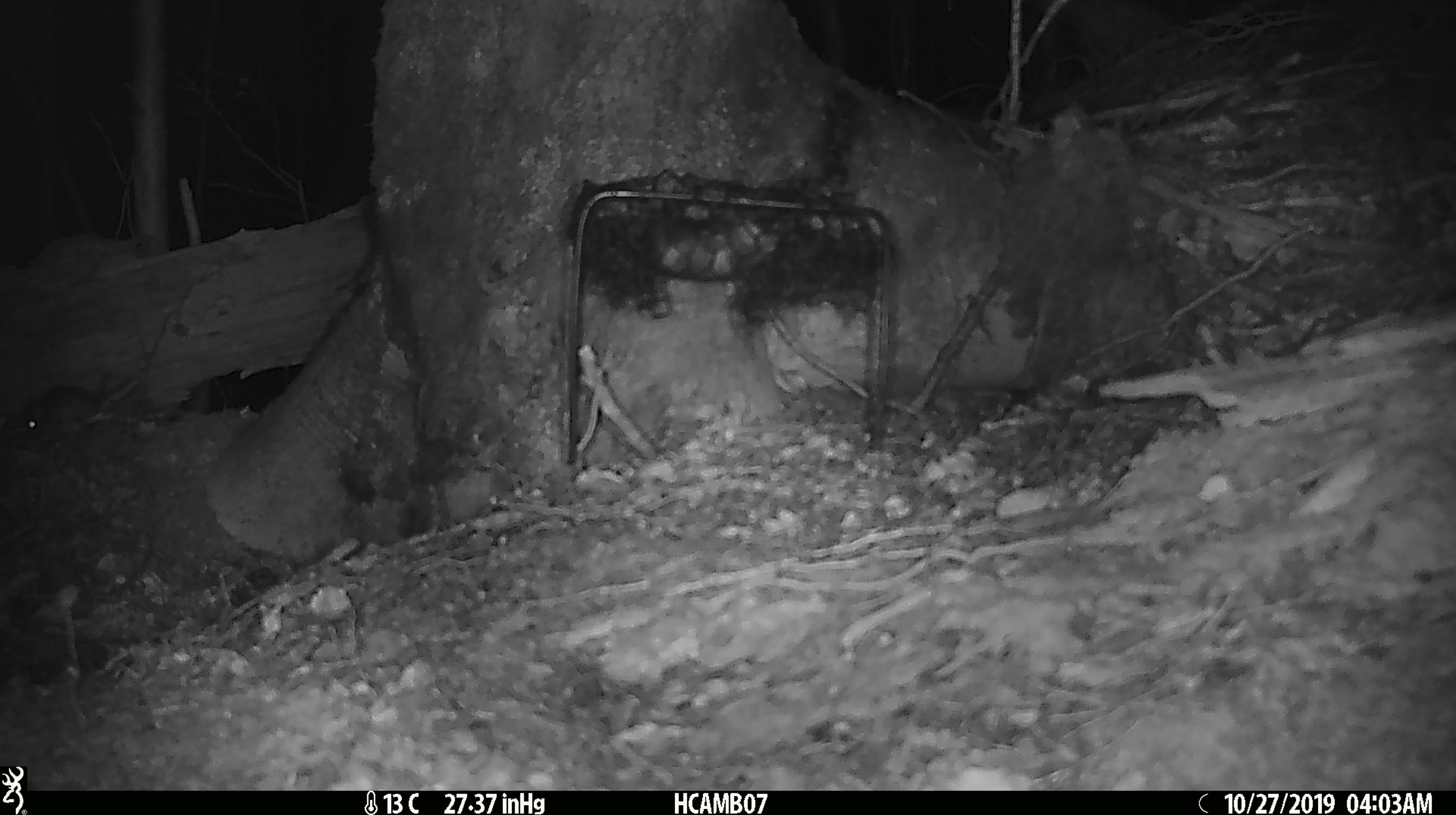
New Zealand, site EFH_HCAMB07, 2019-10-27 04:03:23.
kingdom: Animalia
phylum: Chordata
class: Mammalia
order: Rodentia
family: Muridae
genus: Mus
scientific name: Mus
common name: mouse